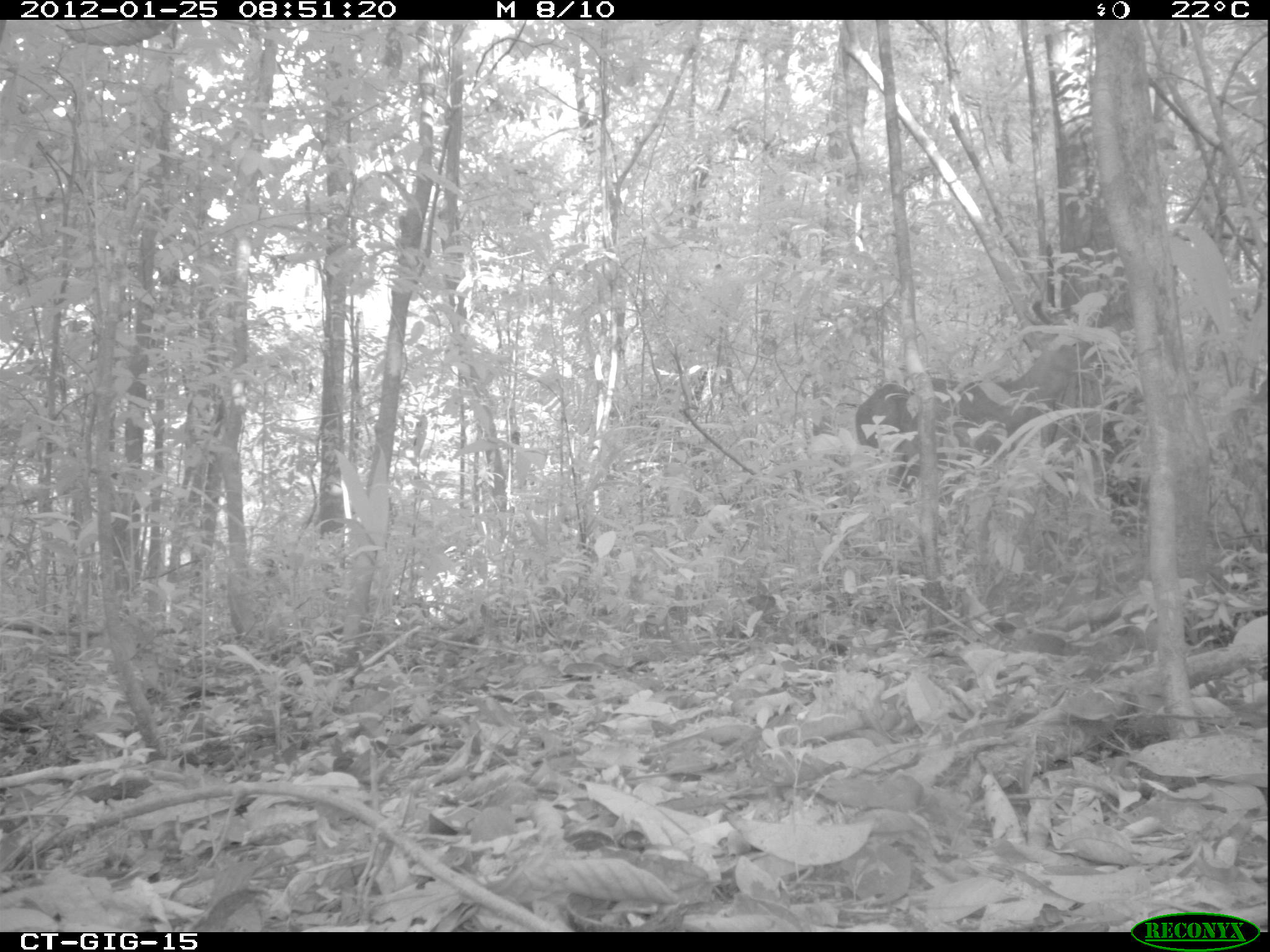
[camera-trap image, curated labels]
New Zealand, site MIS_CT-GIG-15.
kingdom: Animalia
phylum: Chordata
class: Mammalia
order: Artiodactyla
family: Cervidae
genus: Odocoileus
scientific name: Odocoileus virginianus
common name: white-tailed deer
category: white tailed deer